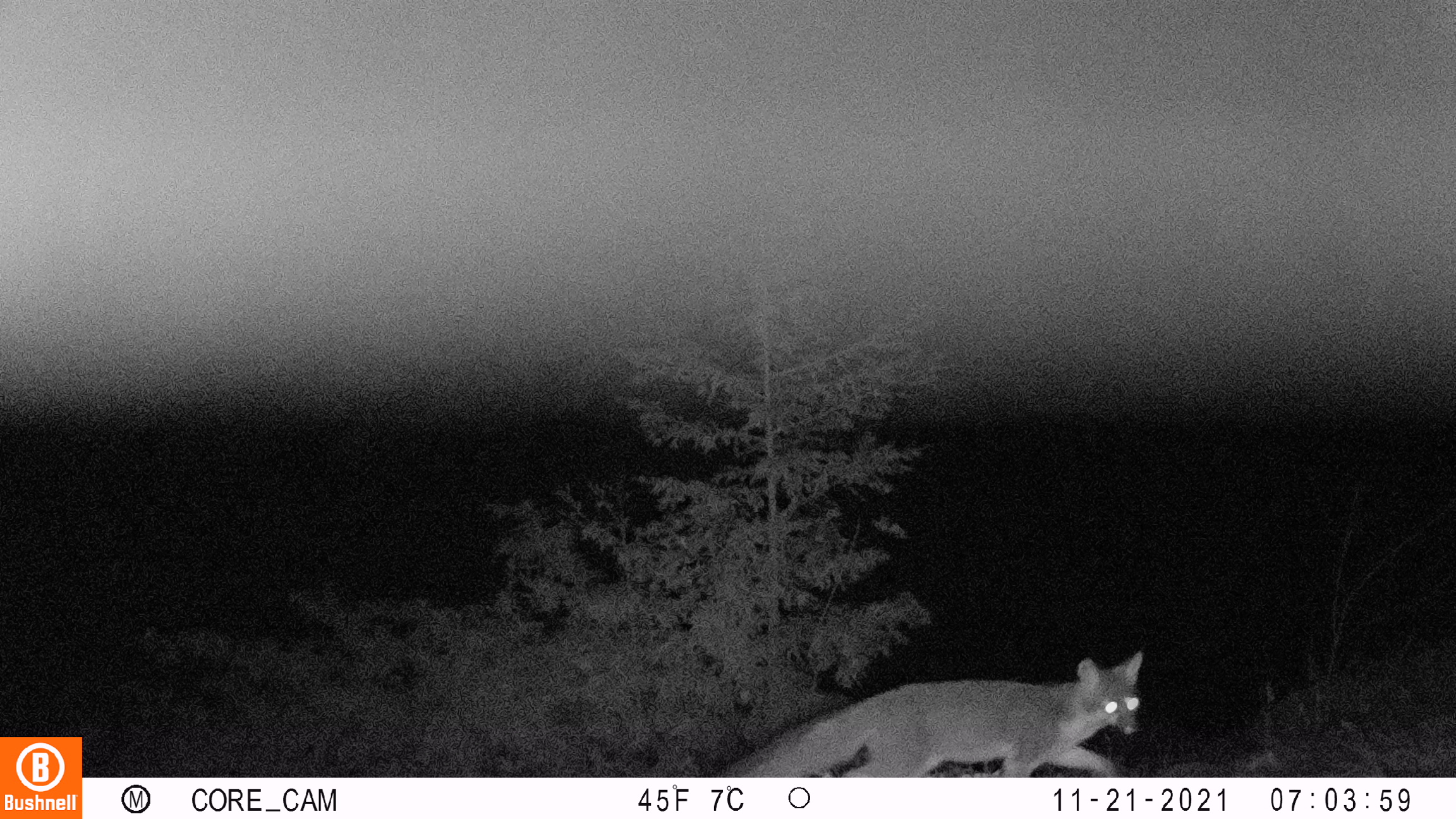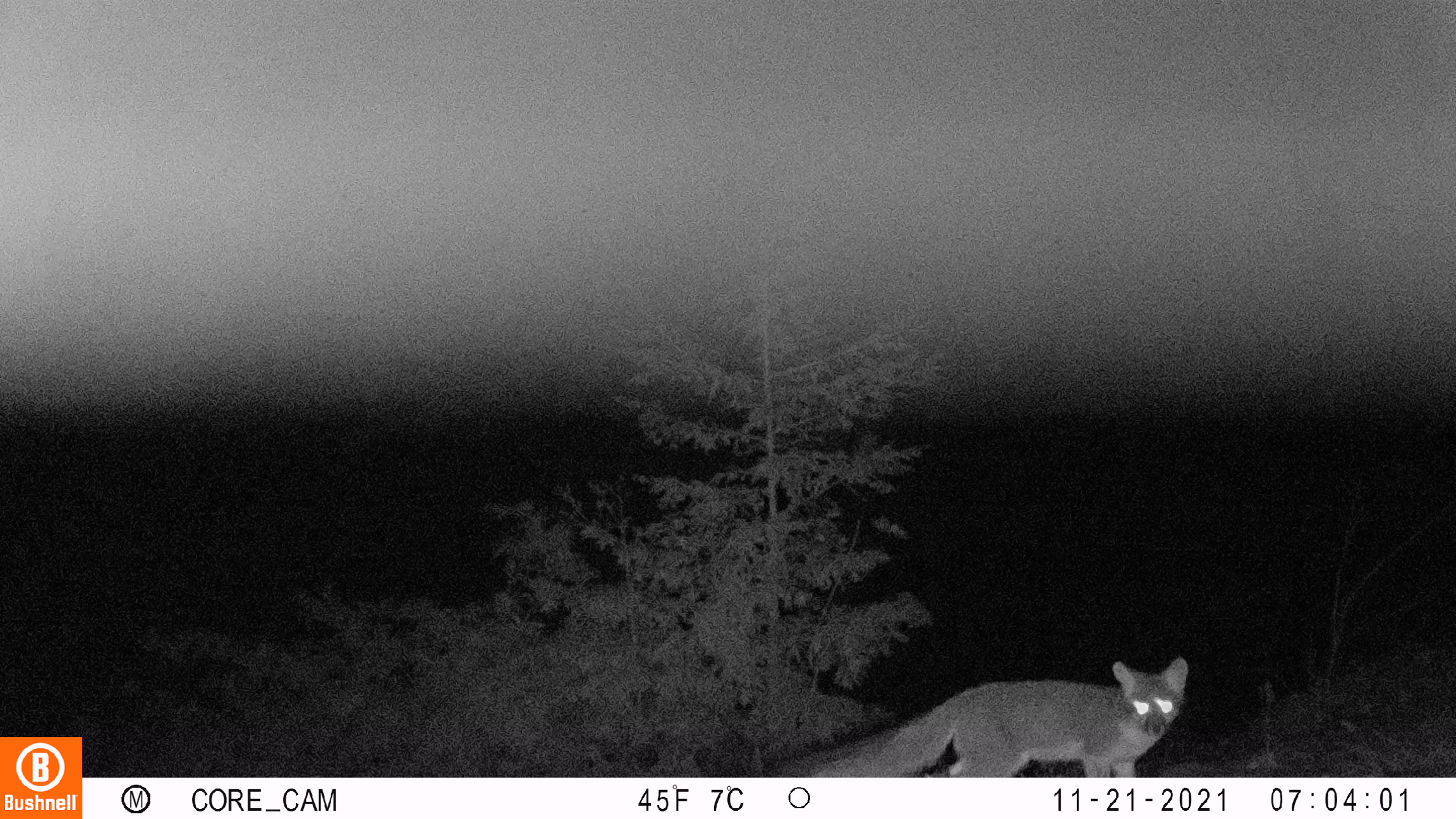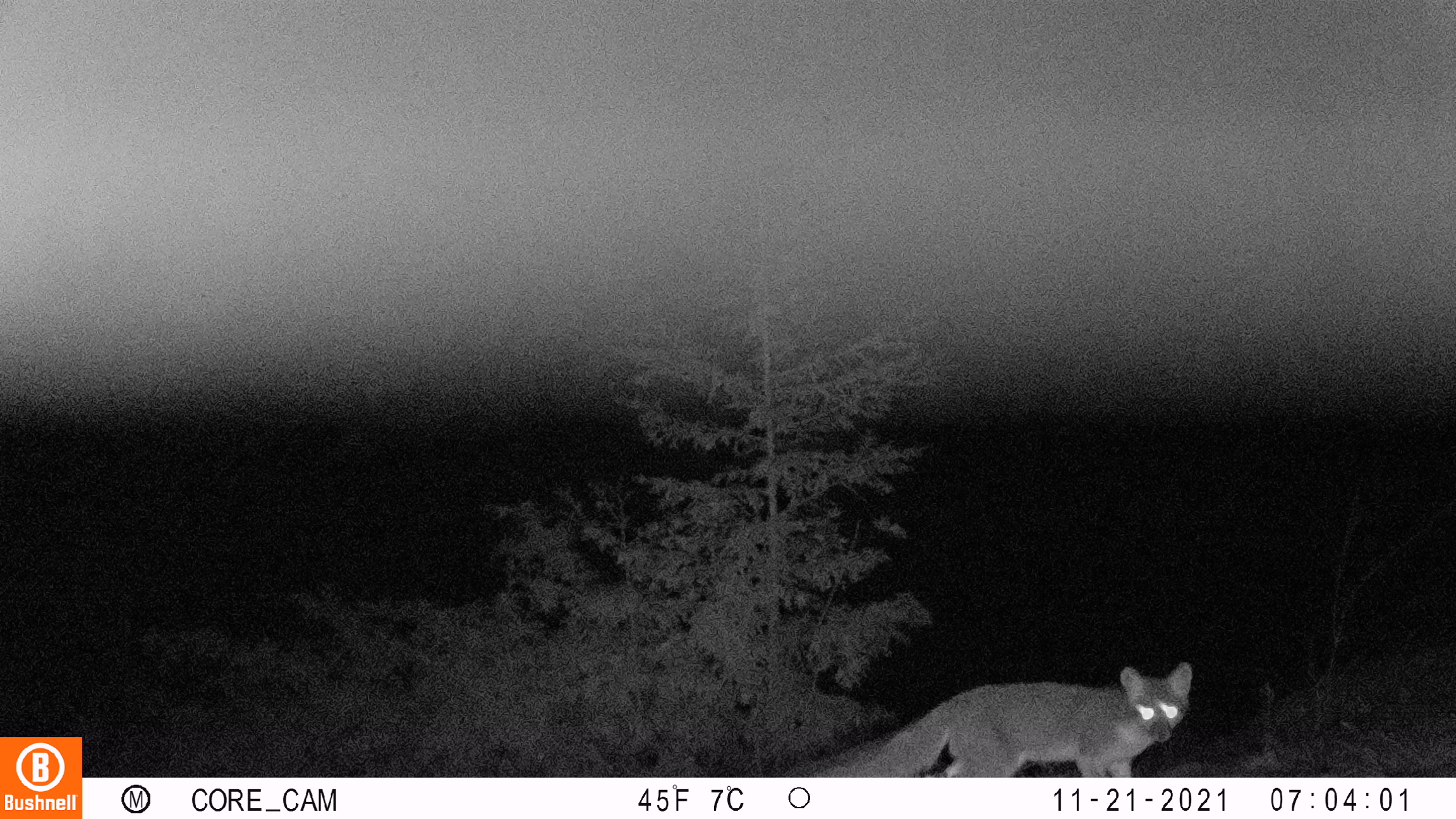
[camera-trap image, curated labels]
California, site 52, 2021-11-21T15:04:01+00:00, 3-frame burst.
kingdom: Animalia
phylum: Chordata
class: Mammalia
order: Carnivora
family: Canidae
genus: Urocyon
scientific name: Urocyon cinereoargenteus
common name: gray fox